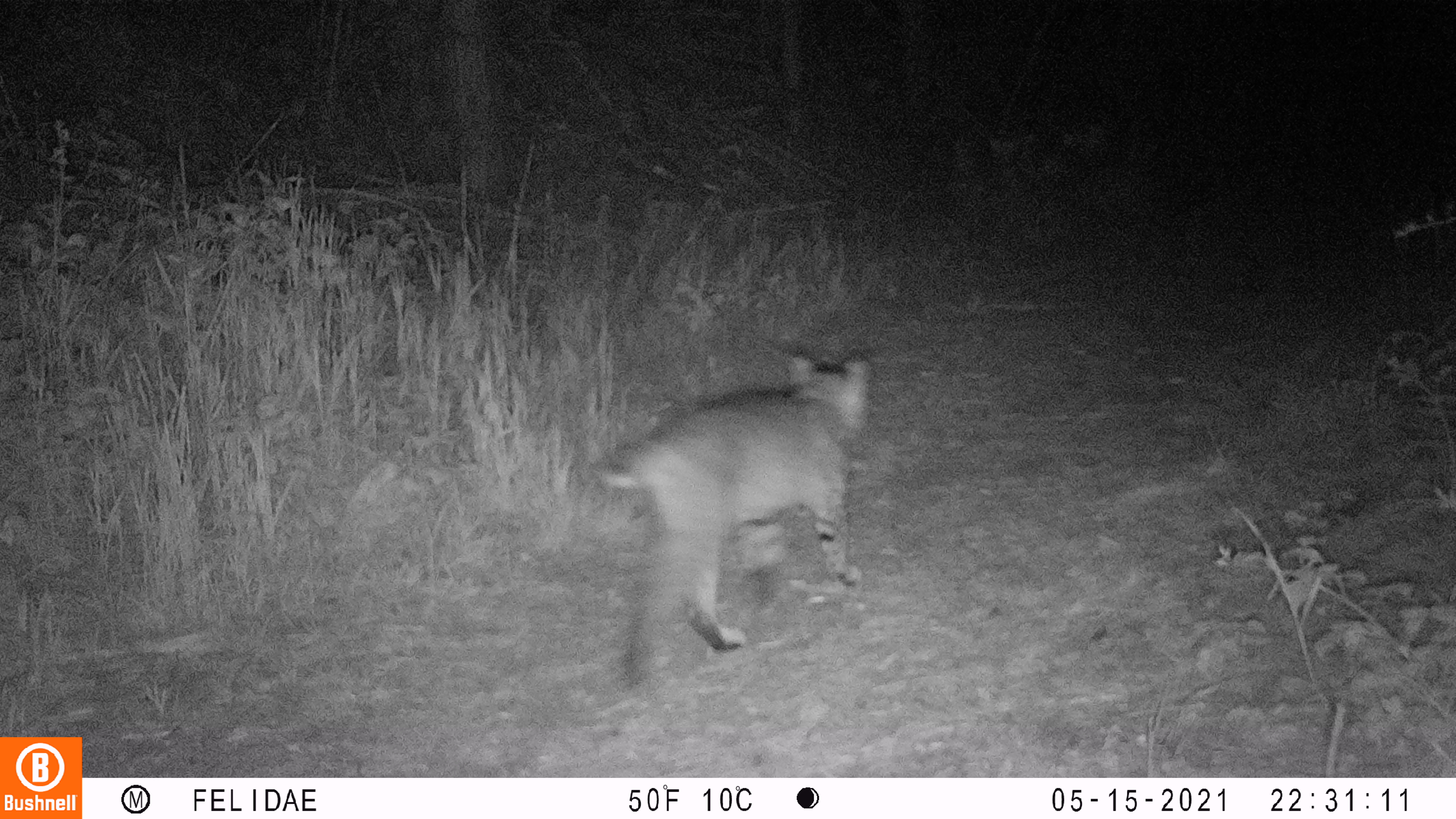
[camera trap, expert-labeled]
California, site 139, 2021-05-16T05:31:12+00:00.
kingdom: Animalia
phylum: Chordata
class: Mammalia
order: Carnivora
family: Felidae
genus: Lynx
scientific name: Lynx rufus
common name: bobcat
Bobcat (Lynx rufus).